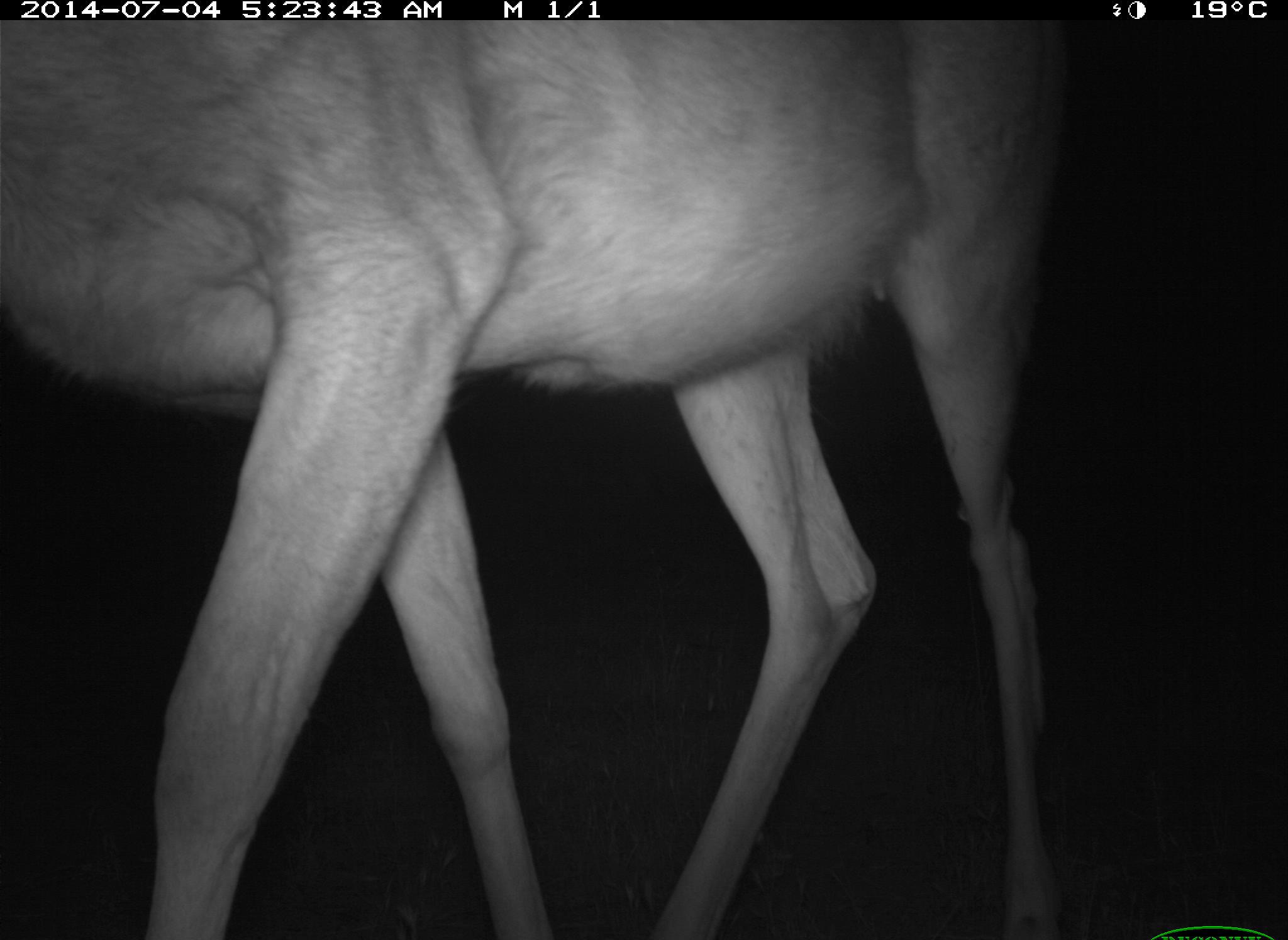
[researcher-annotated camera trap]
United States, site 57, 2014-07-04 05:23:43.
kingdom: Animalia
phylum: Chordata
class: Mammalia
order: Artiodactyla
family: Cervidae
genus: Odocoileus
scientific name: Odocoileus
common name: deer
Deer (Odocoileus).